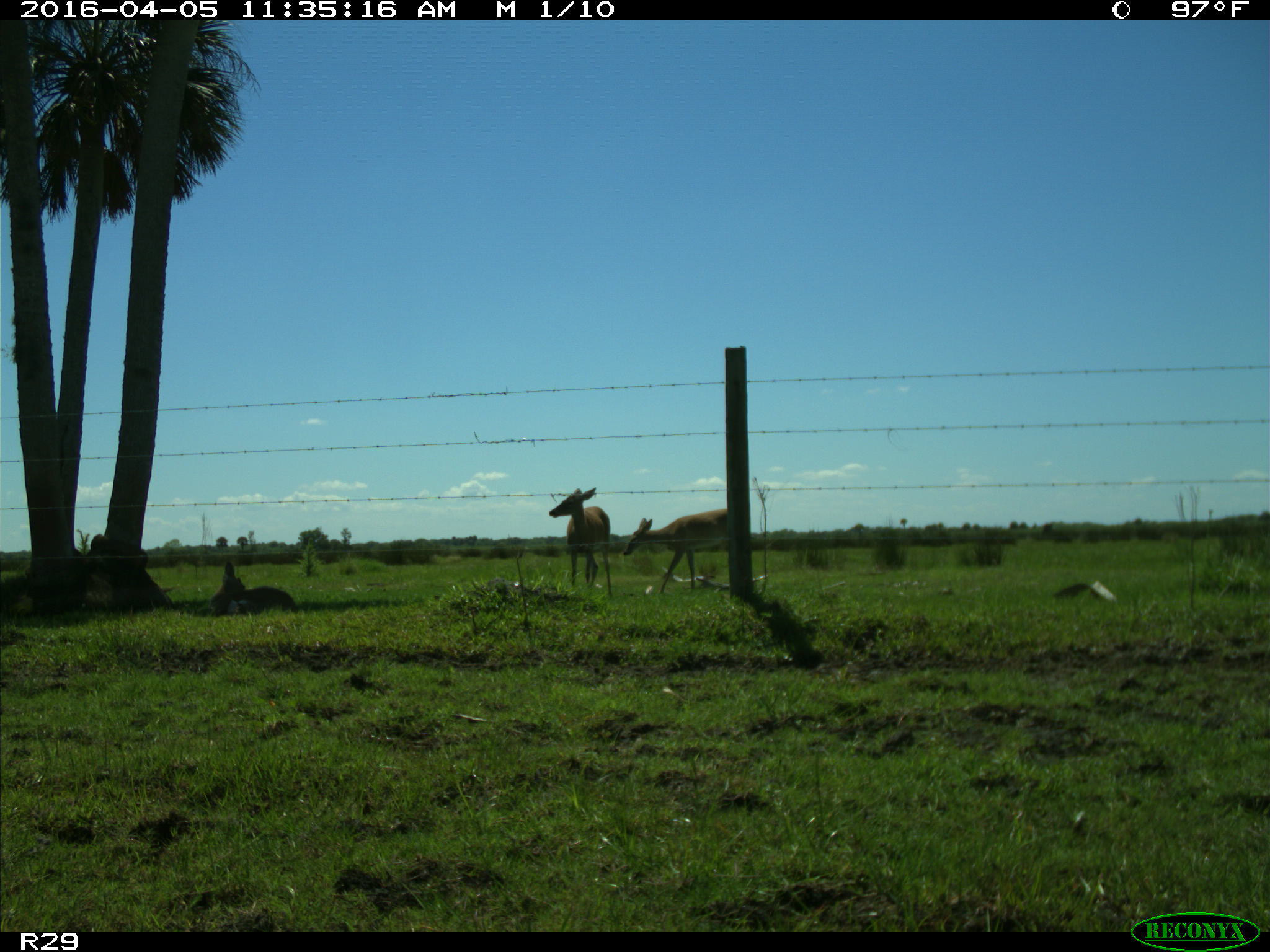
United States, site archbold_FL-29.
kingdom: Animalia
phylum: Chordata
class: Mammalia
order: Artiodactyla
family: Cervidae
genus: Odocoileus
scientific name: Odocoileus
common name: deer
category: unidentified deer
Unidentified deer (deer) (Odocoileus).